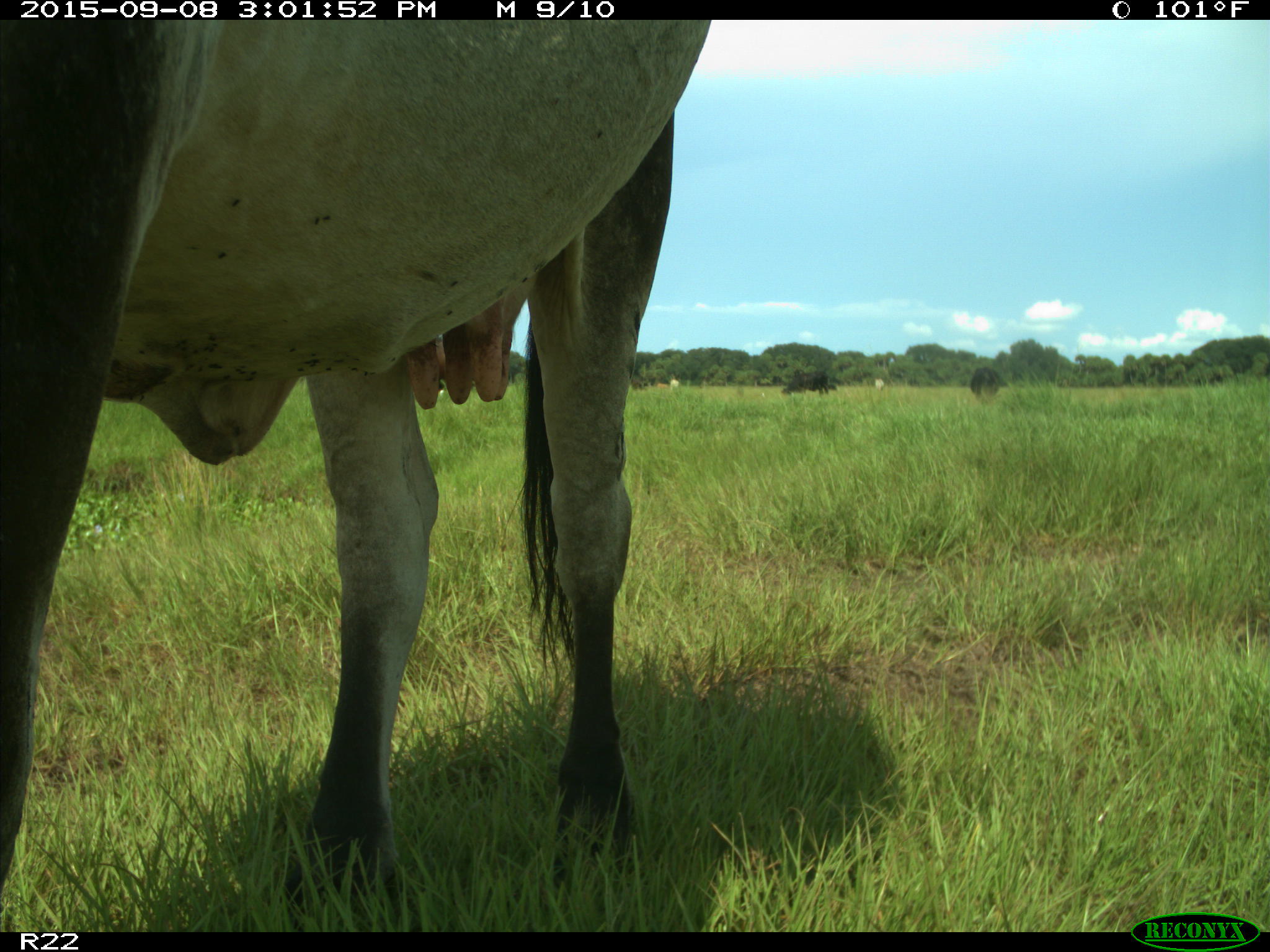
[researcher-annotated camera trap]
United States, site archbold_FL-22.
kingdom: Animalia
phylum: Chordata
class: Mammalia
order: Artiodactyla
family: Bovidae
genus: Bos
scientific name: Bos taurus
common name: domestic cow